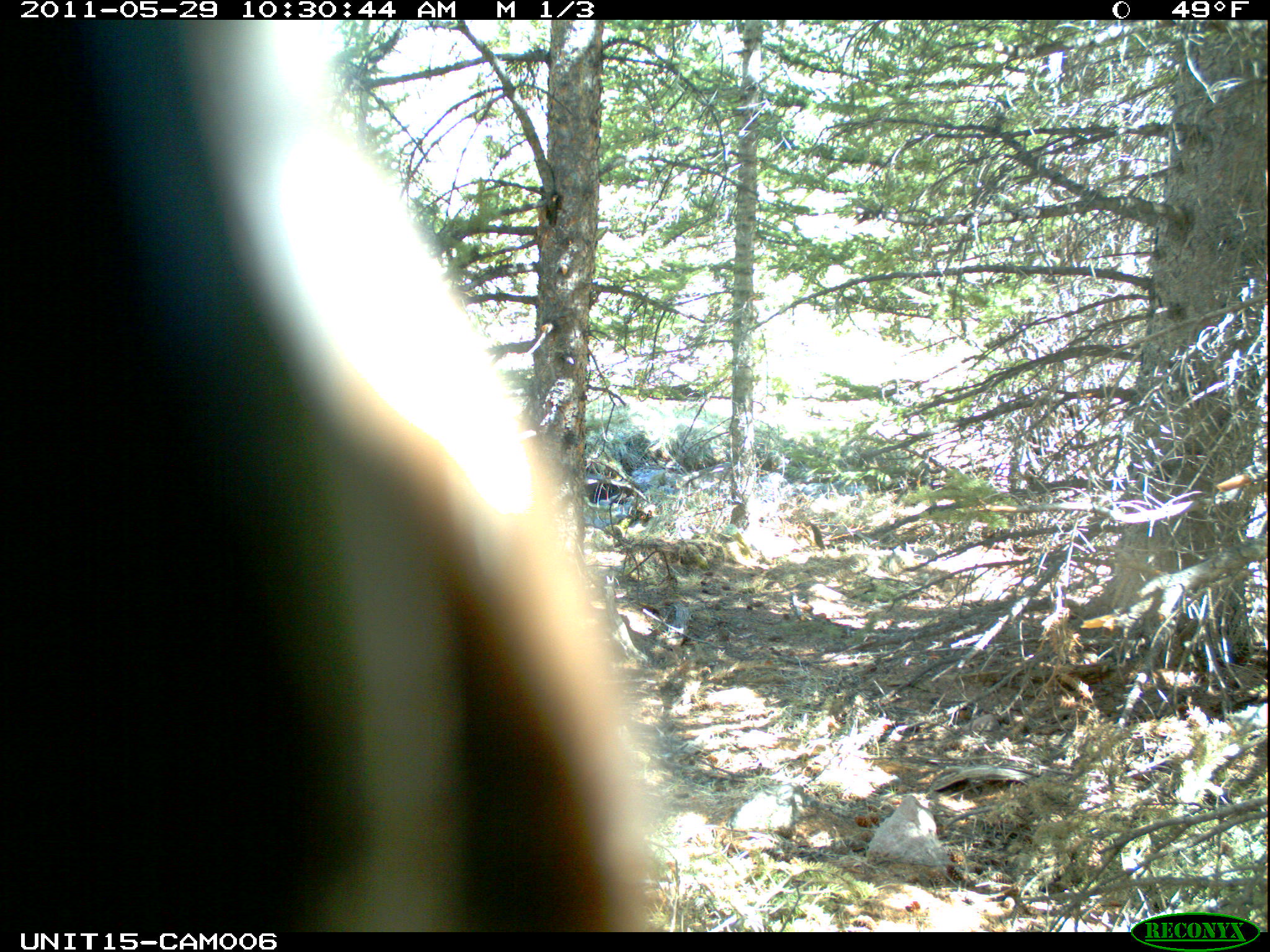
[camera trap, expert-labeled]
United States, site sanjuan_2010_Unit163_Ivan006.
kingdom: Animalia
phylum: Chordata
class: Mammalia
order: Artiodactyla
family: Cervidae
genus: Cervus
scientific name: Cervus elaphus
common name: red deer